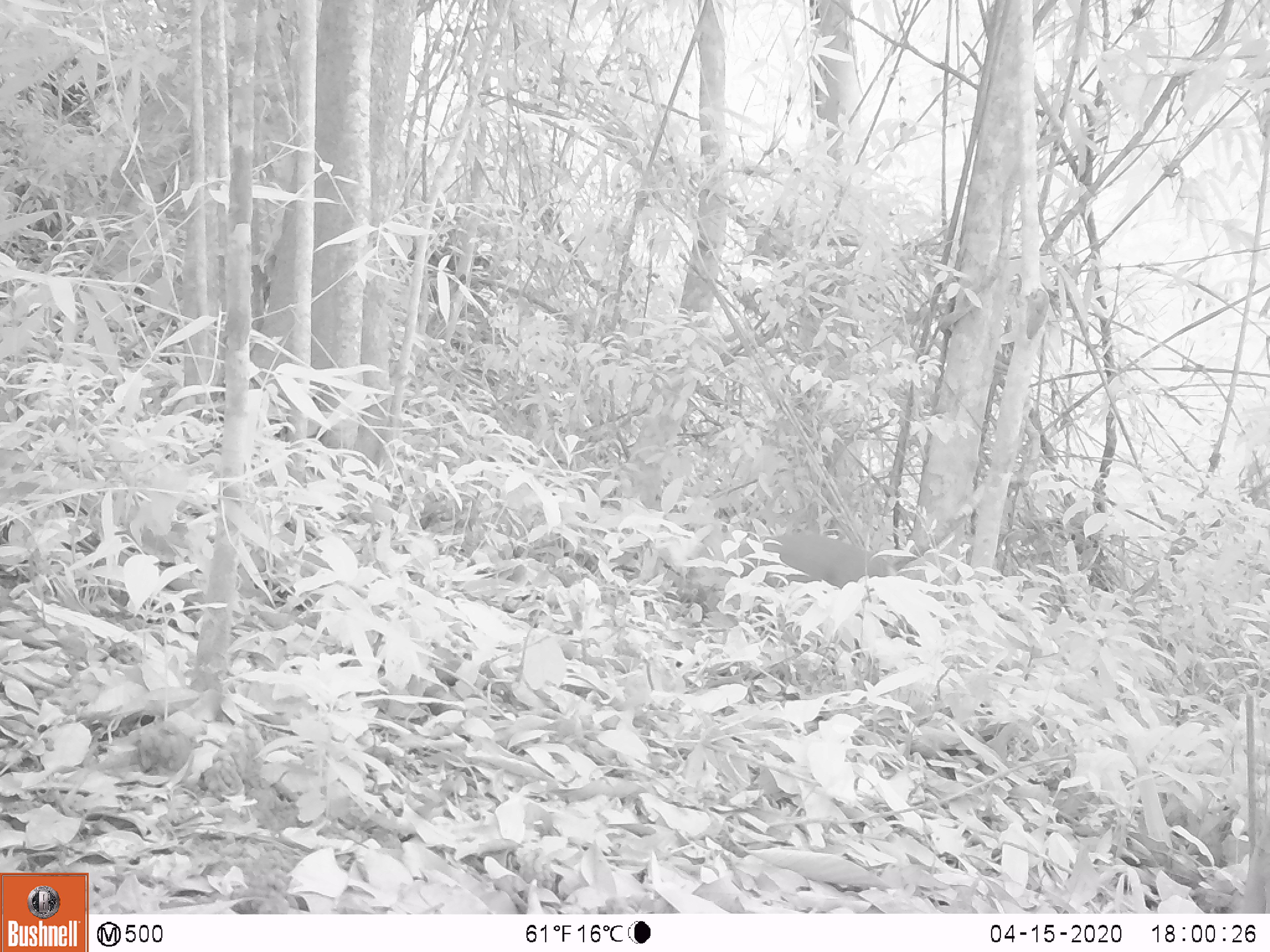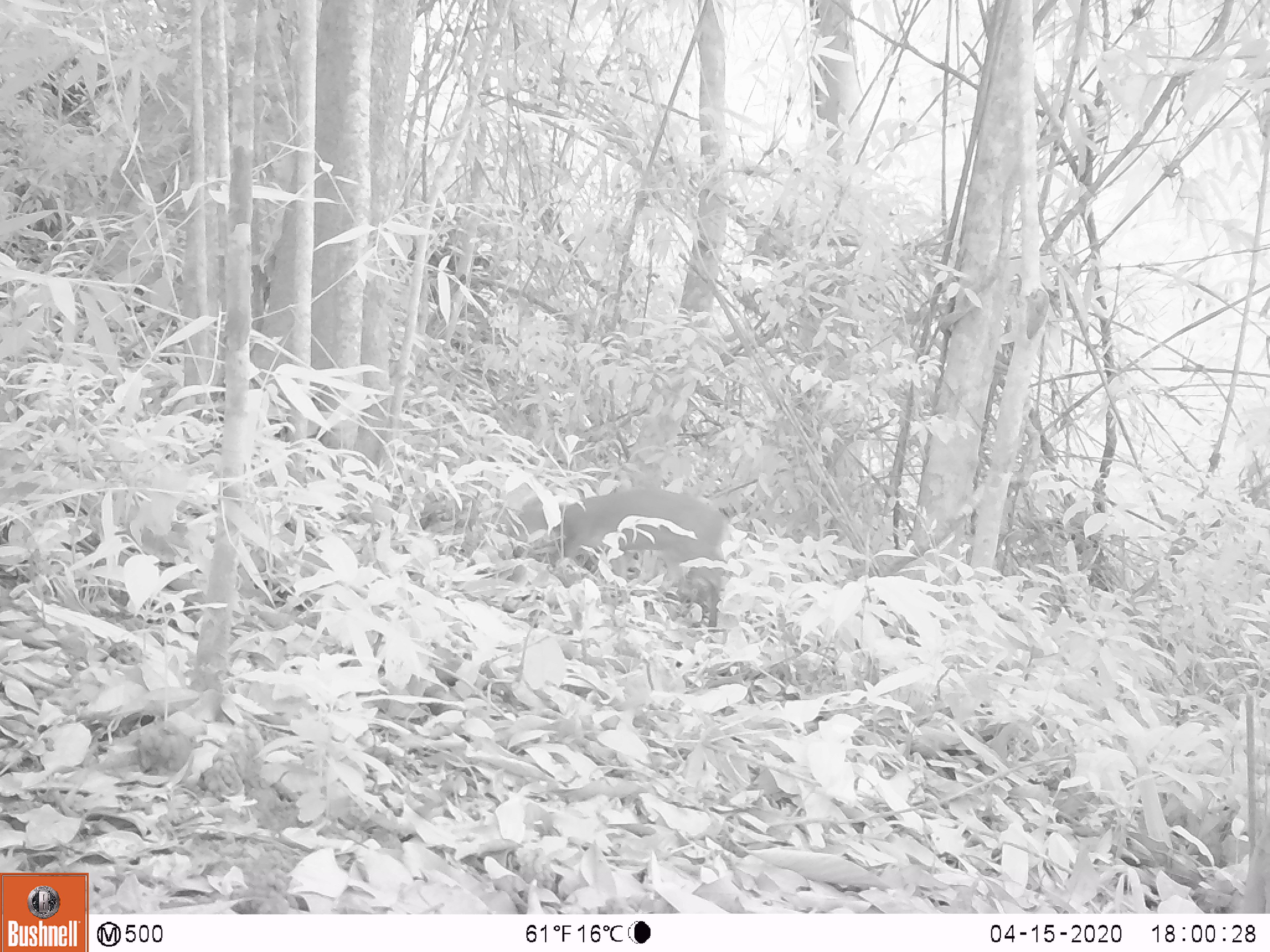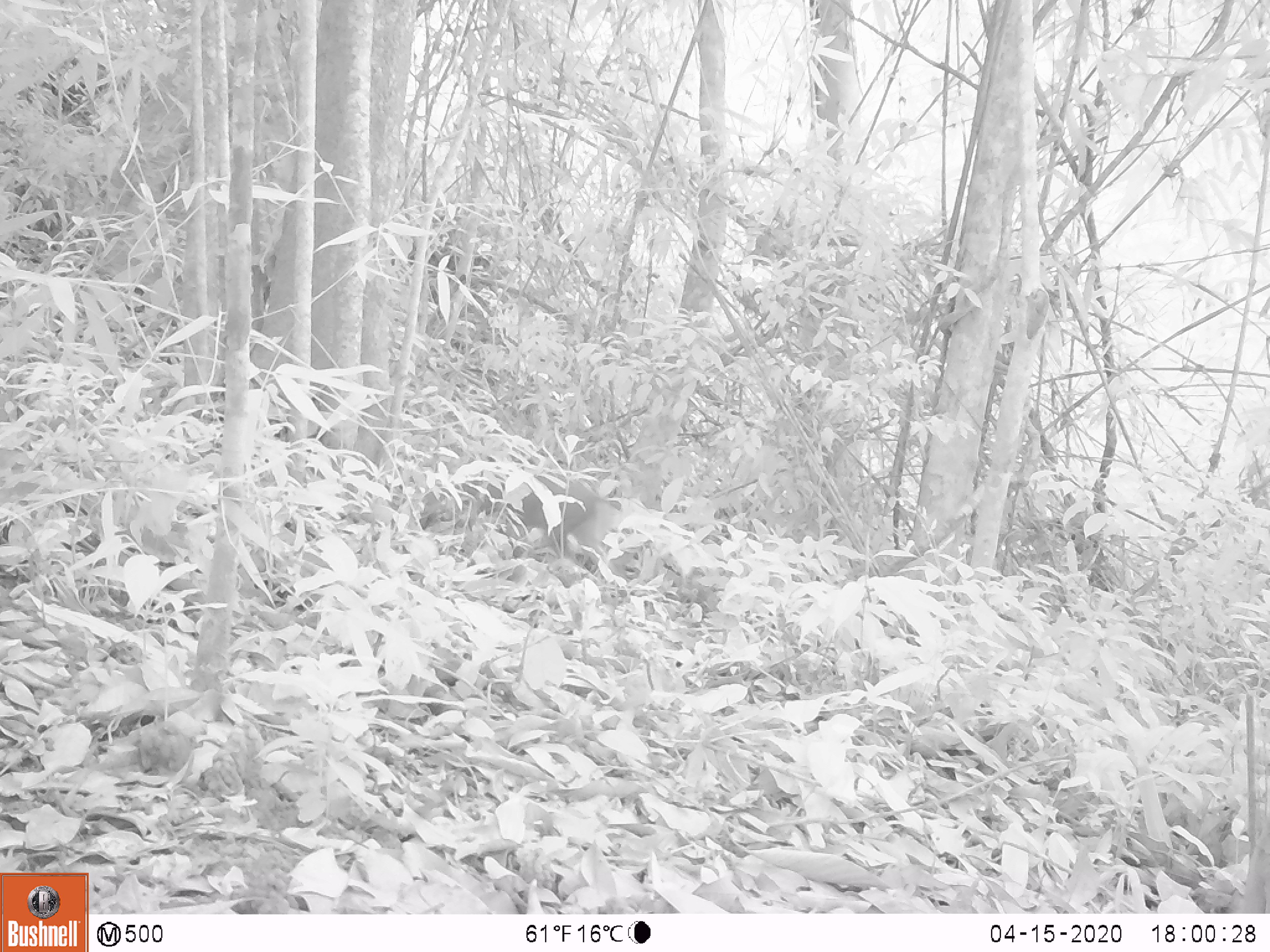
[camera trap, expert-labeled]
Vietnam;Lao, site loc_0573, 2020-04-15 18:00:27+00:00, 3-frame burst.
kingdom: Animalia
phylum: Chordata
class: Mammalia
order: Artiodactyla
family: Cervidae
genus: Muntiacus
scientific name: Muntiacus rooseveltorum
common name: roosevelt's muntjac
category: roosevelts muntjac group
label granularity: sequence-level